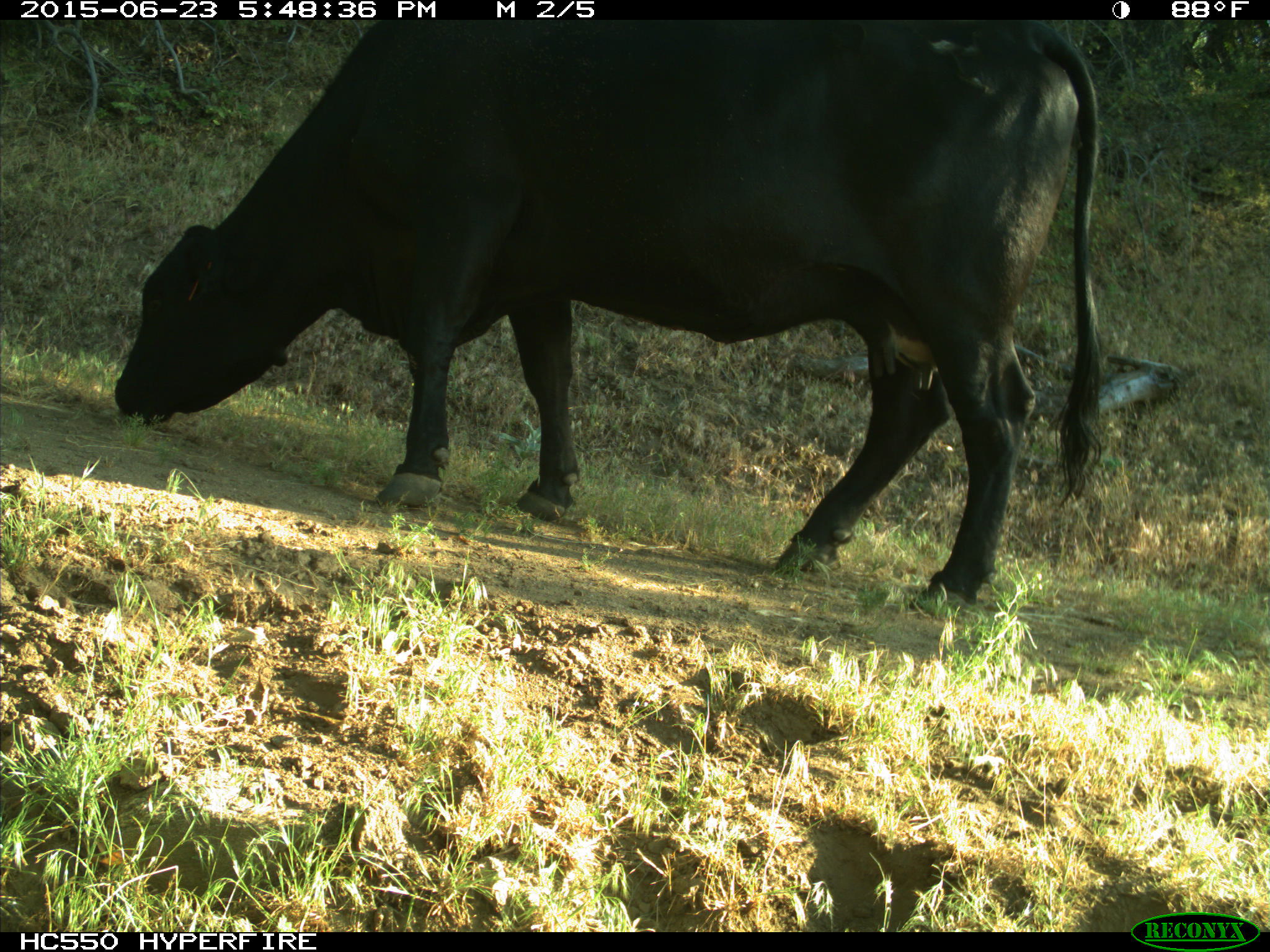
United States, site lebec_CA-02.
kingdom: Animalia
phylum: Chordata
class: Mammalia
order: Artiodactyla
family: Bovidae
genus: Bos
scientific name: Bos taurus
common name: domestic cow